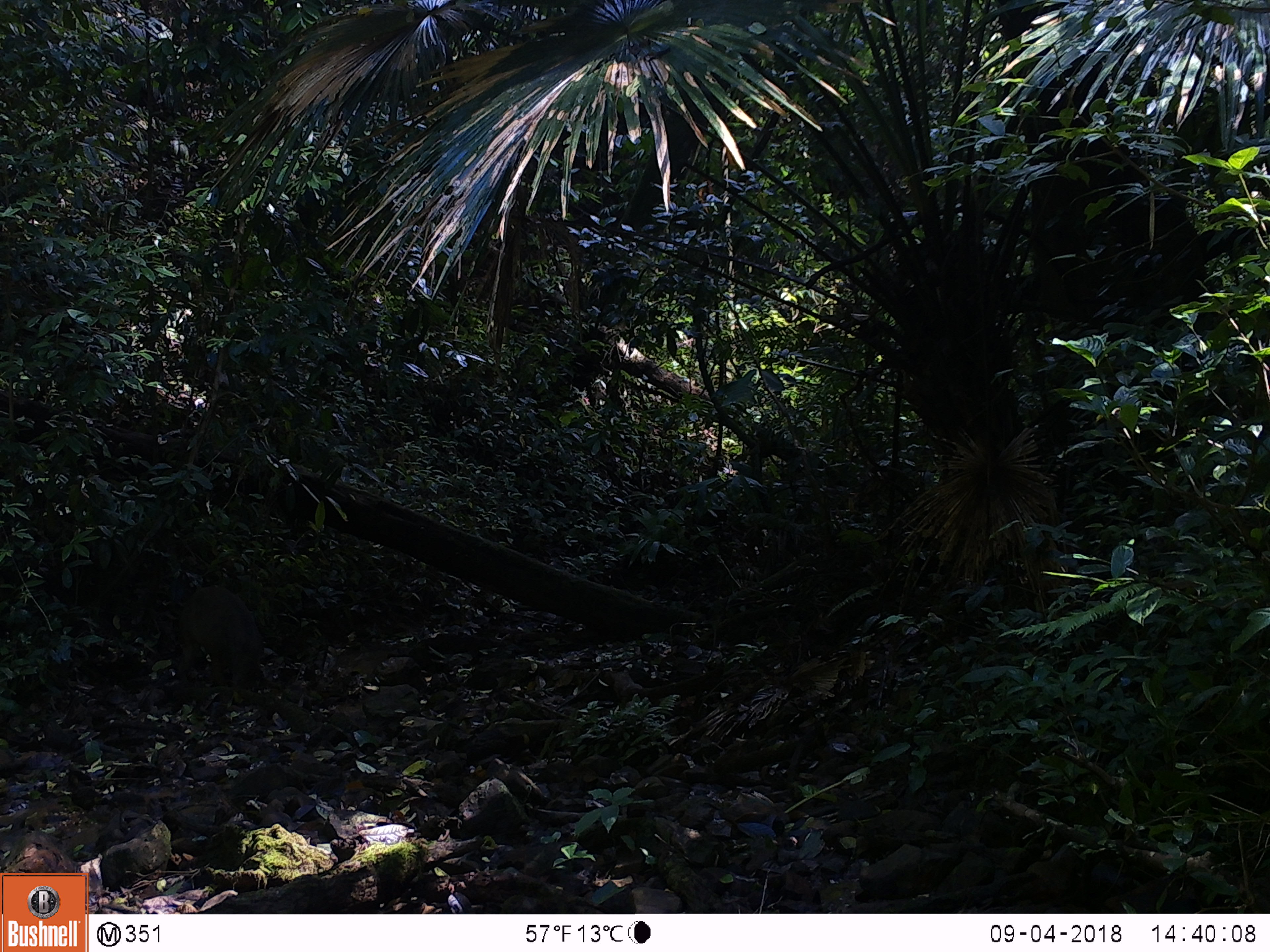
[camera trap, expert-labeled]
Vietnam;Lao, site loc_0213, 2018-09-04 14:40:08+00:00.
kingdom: Animalia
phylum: Chordata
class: Mammalia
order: Artiodactyla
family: Suidae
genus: Sus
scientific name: Sus scrofa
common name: eurasian wild pig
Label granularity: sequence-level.